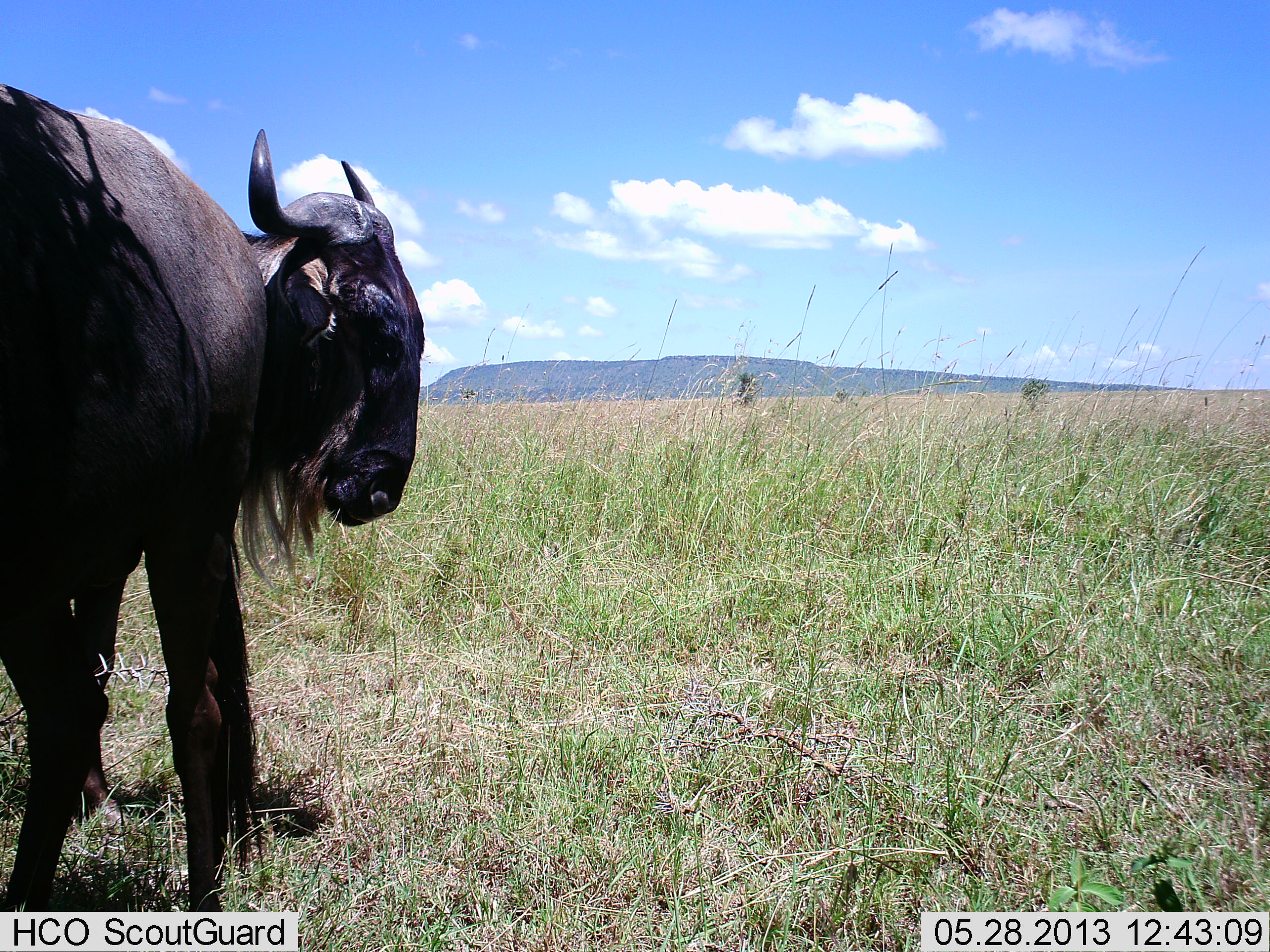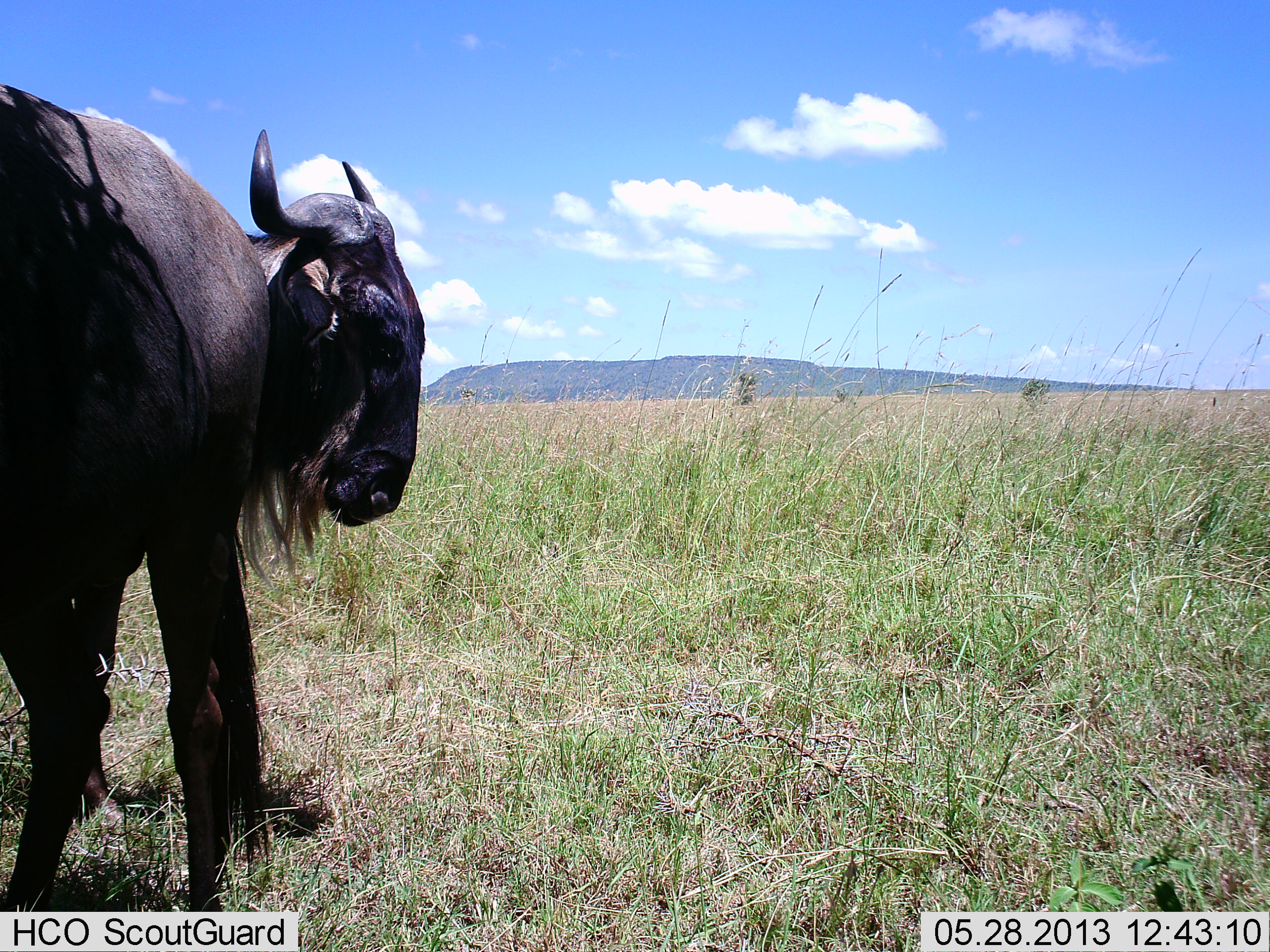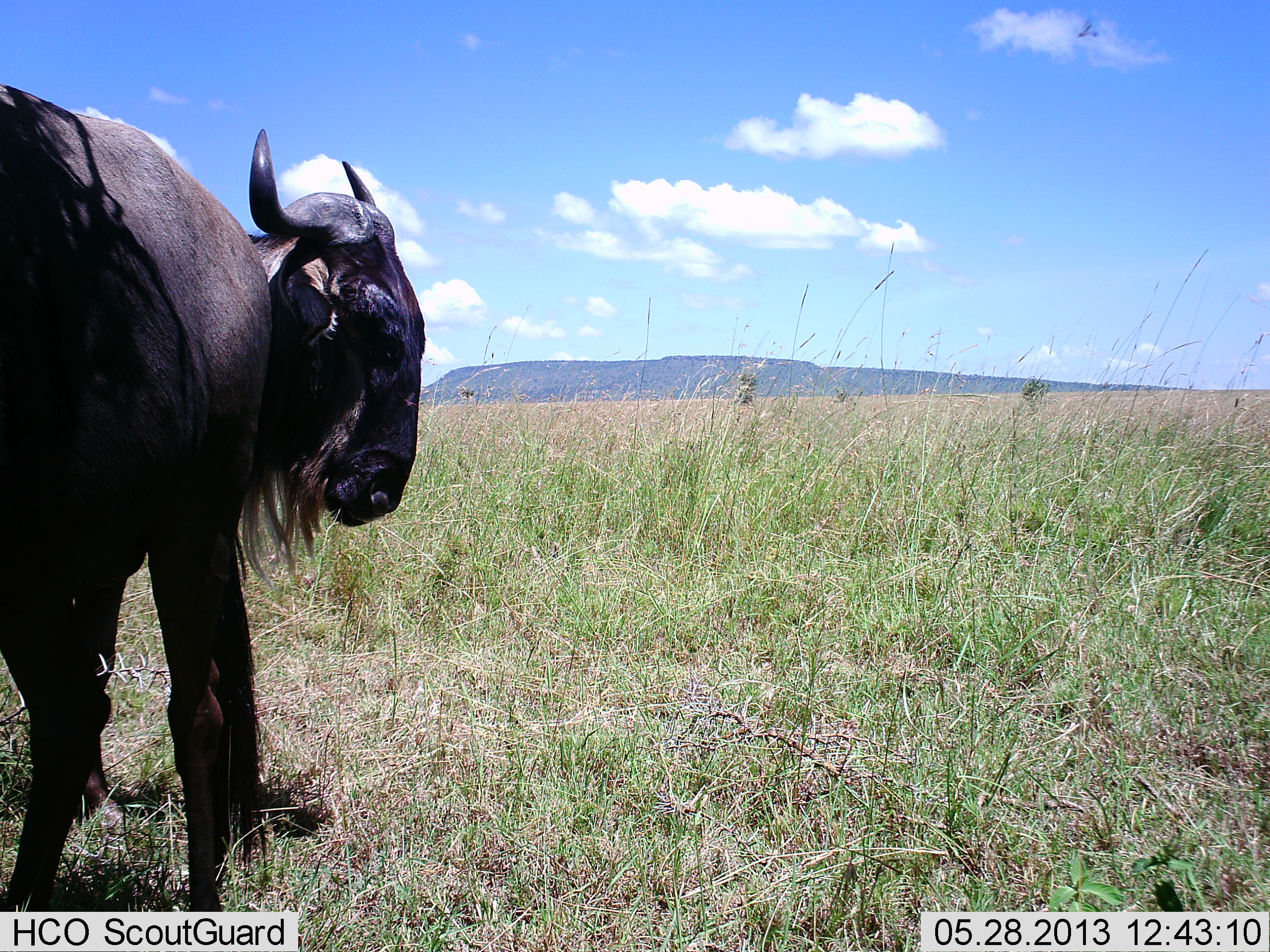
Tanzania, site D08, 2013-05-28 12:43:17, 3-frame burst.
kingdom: Animalia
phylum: Chordata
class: Mammalia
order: Artiodactyla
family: Bovidae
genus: Connochaetes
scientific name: Connochaetes taurinus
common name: blue wildebeest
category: wildebeest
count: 1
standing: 92%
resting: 0%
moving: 8%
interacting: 0%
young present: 0%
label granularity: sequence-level